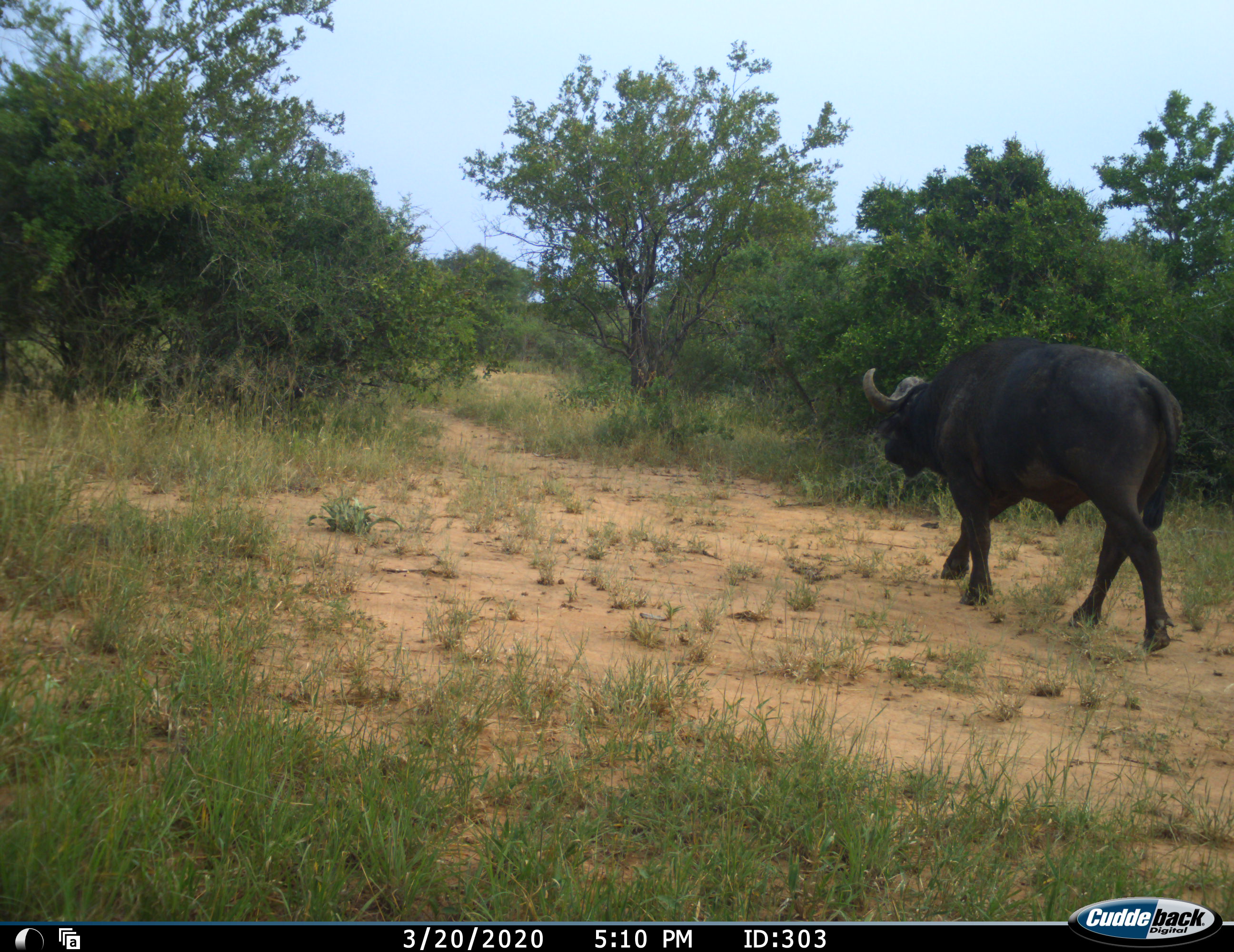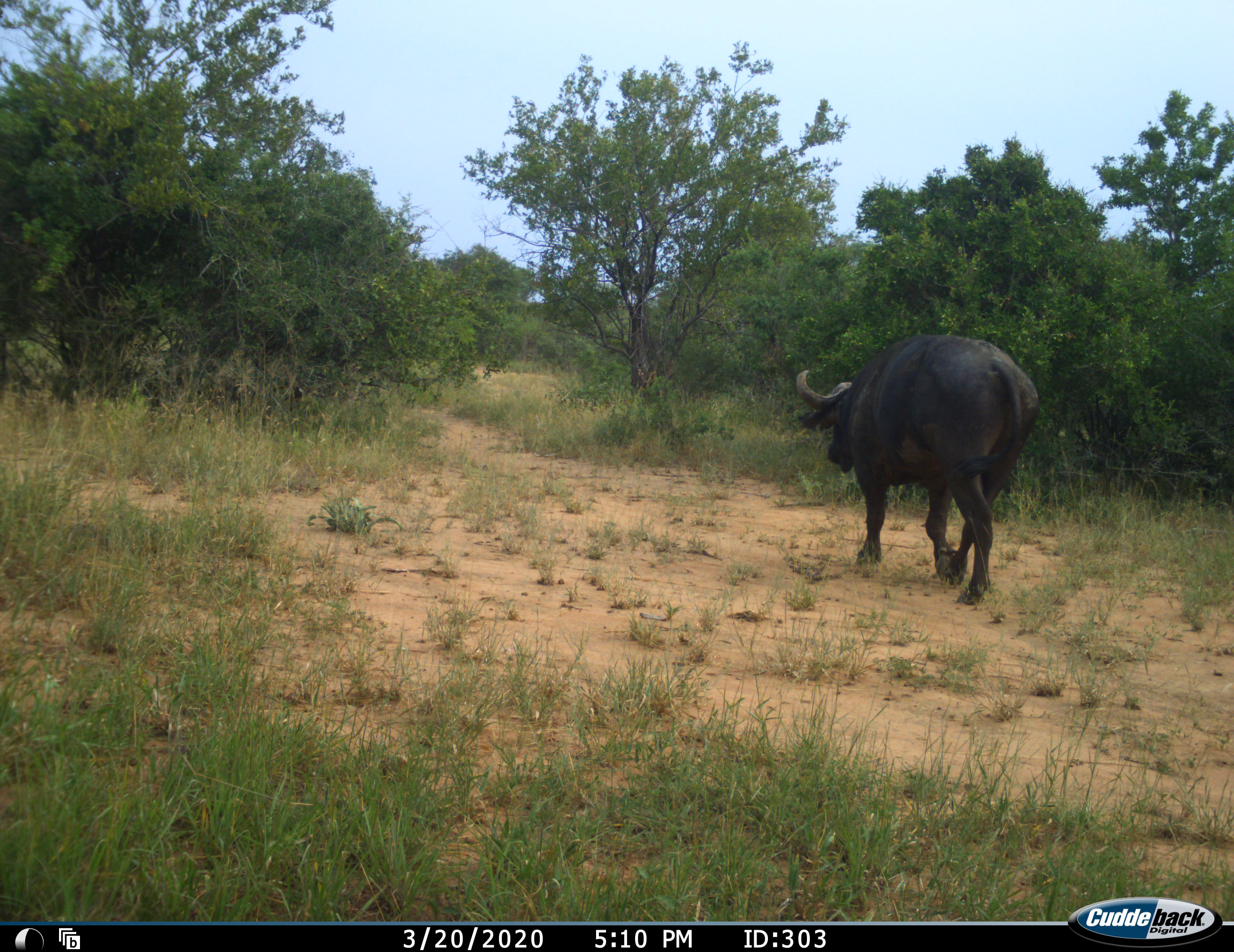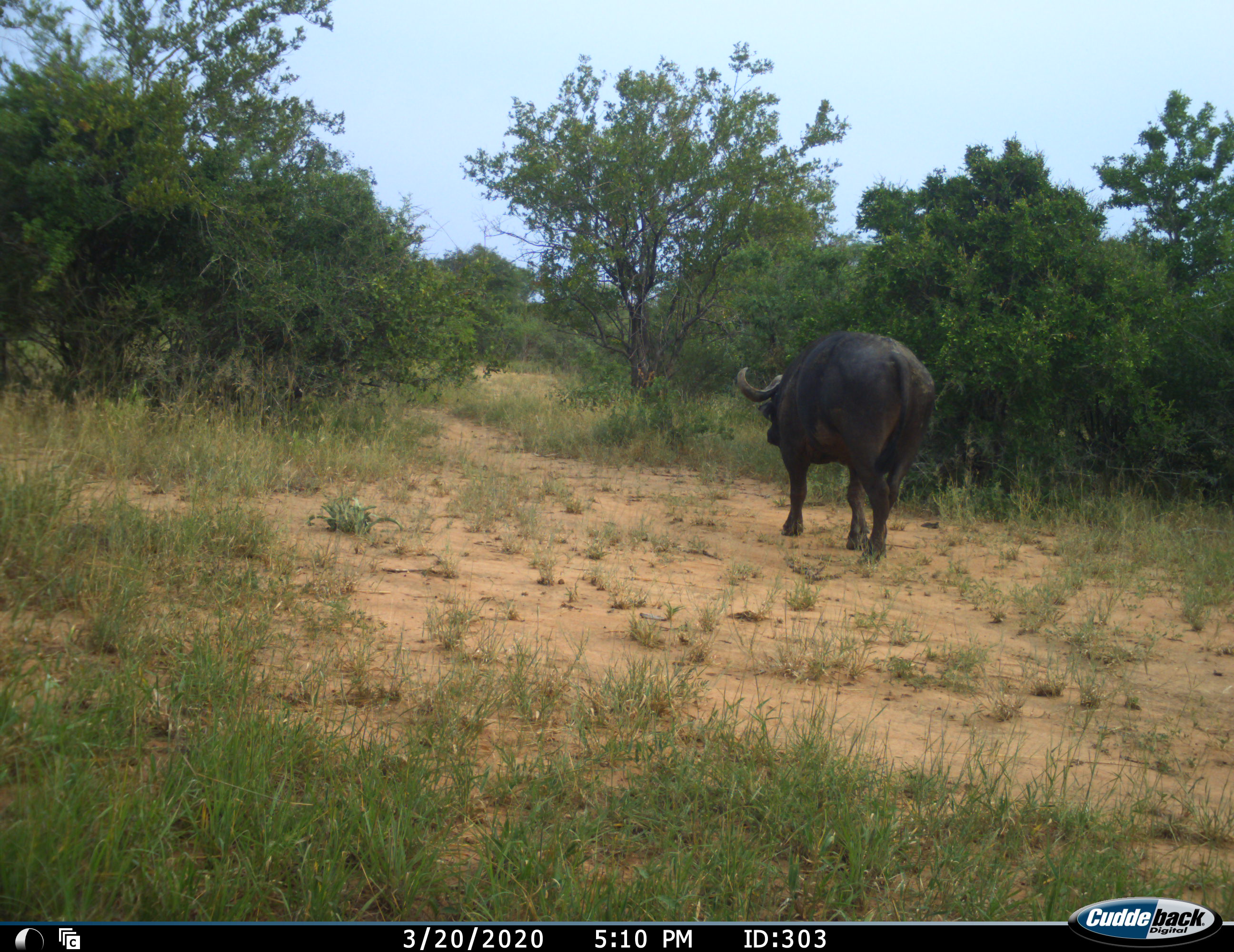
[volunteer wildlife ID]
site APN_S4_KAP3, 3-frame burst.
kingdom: Animalia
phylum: Chordata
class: Mammalia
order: Artiodactyla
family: Bovidae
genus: Syncerus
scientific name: Syncerus caffer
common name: african buffalo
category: buffalo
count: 1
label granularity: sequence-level